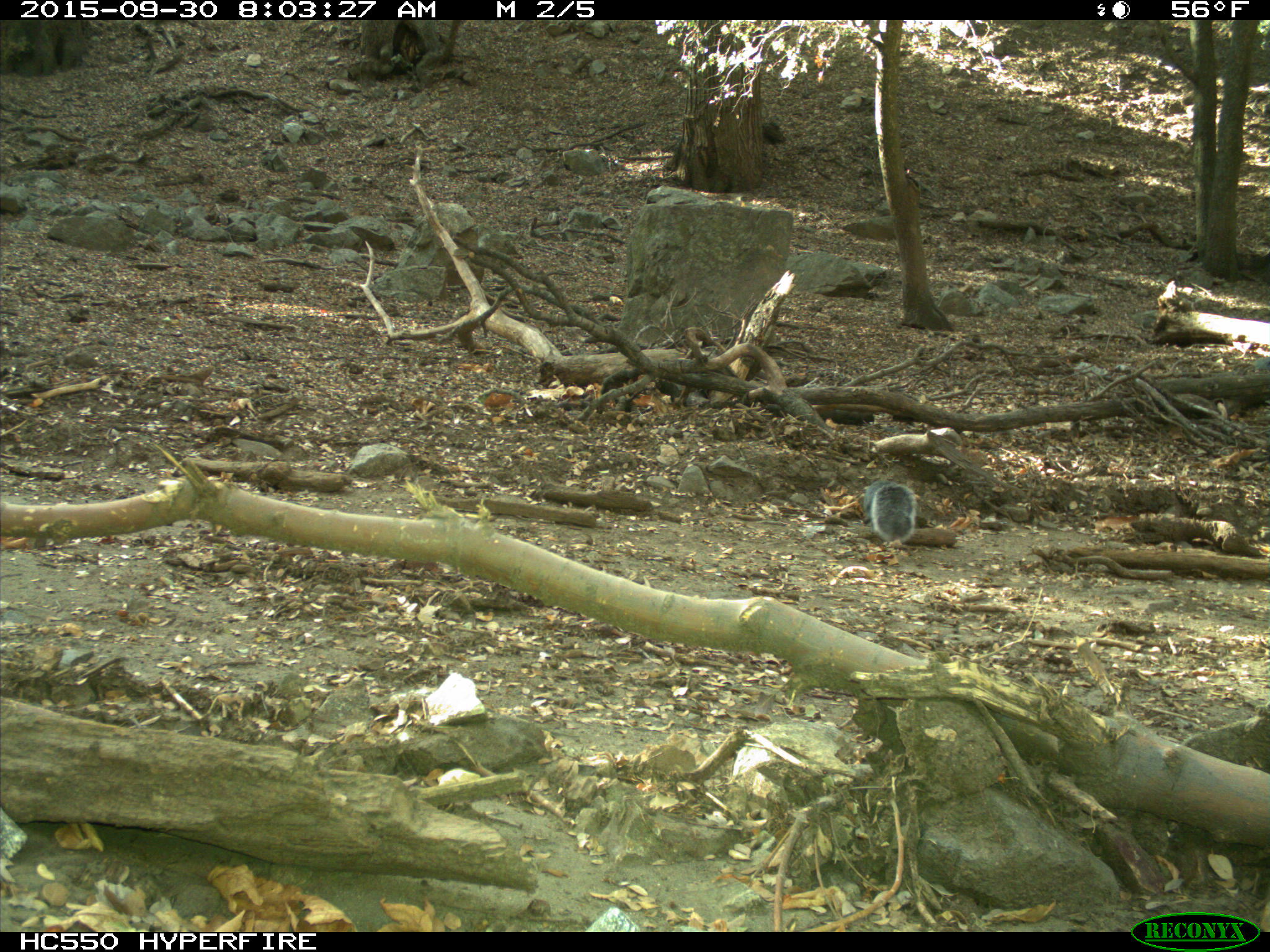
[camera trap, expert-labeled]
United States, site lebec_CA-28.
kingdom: Animalia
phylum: Chordata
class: Mammalia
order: Rodentia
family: Sciuridae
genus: Sciurus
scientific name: Sciurus carolinensis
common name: eastern gray squirrel